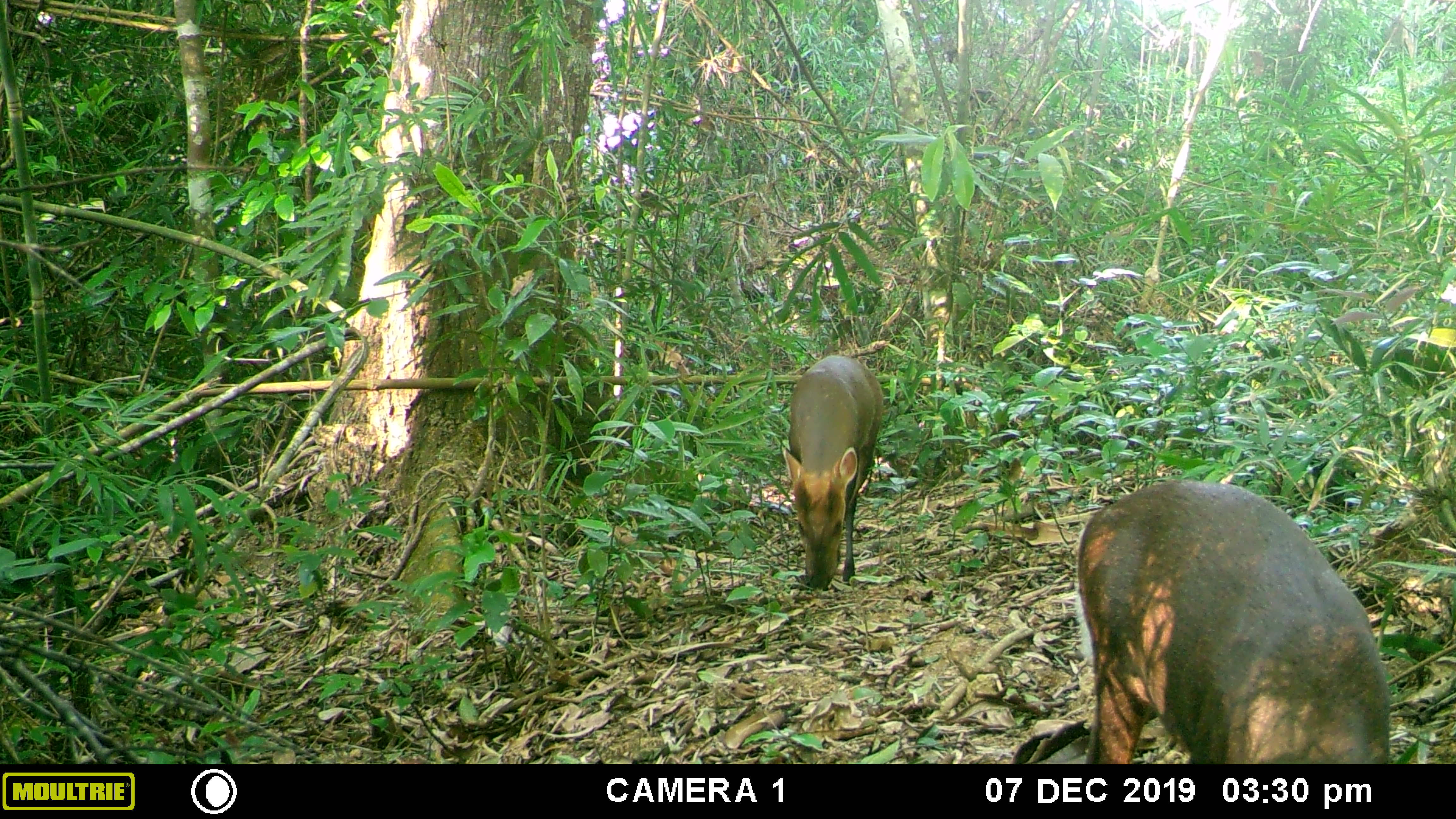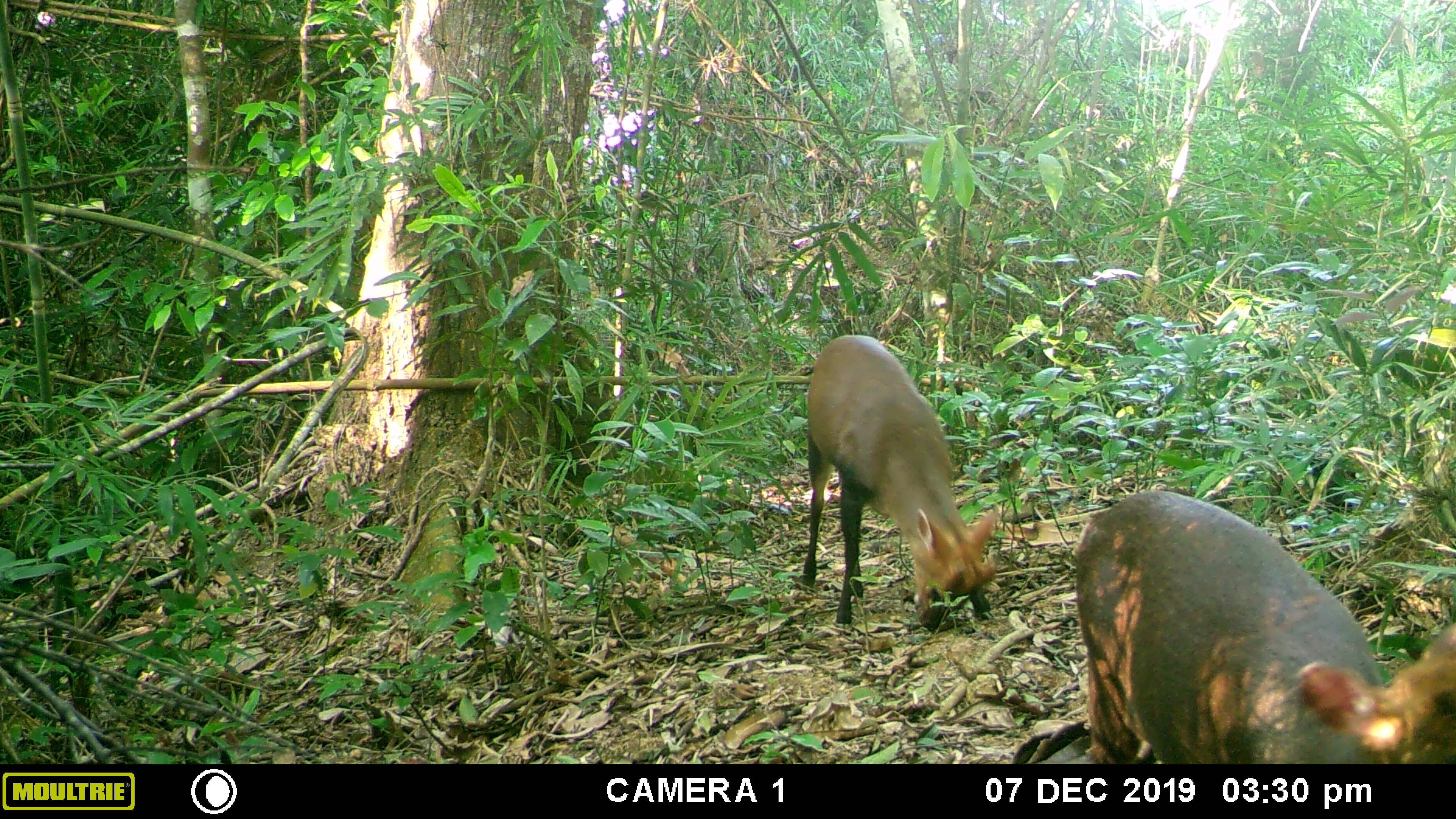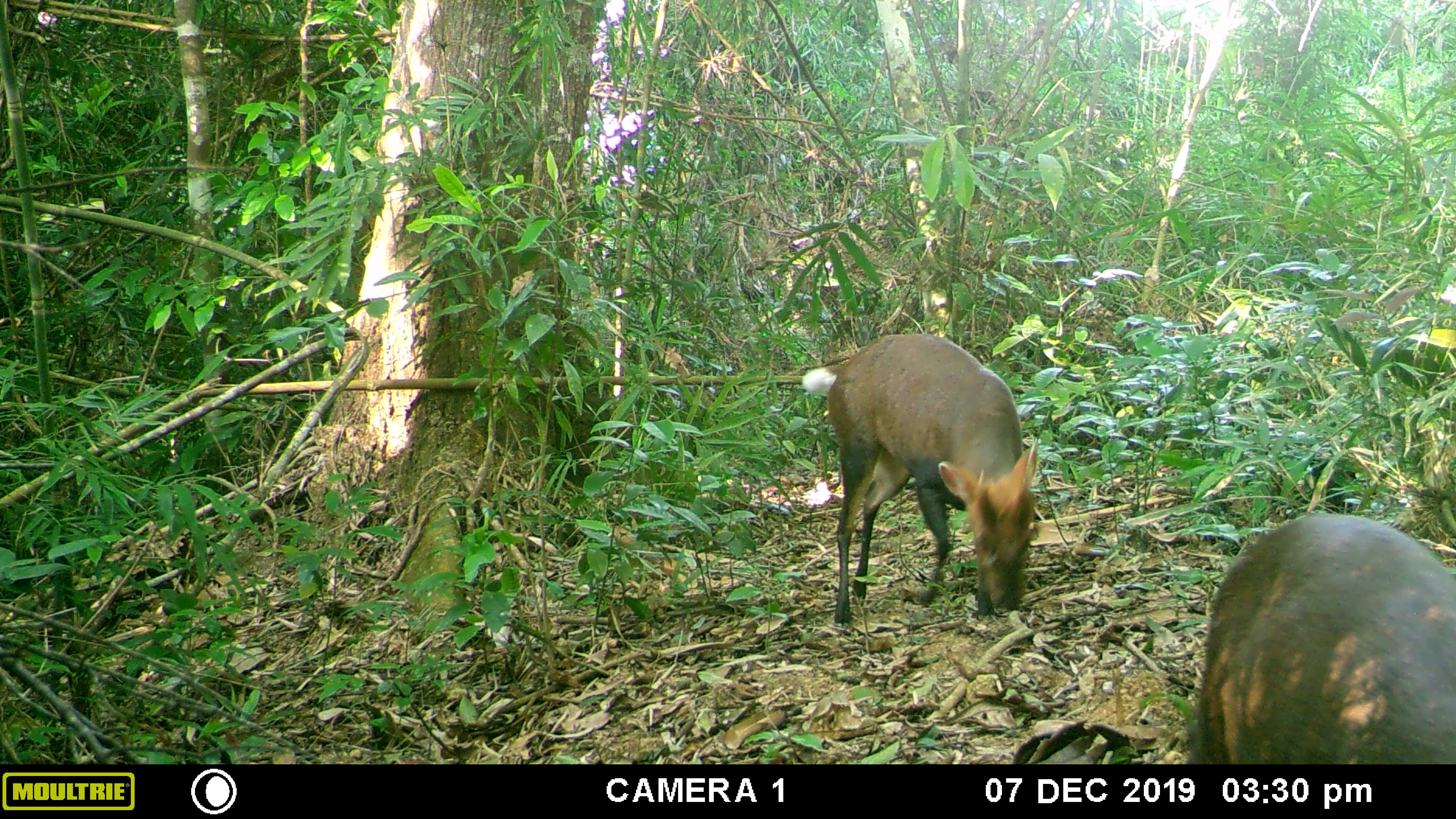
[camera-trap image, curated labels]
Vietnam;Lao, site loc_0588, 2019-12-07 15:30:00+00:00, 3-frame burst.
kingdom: Animalia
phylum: Chordata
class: Mammalia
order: Artiodactyla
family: Cervidae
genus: Muntiacus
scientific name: Muntiacus rooseveltorum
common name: roosevelt's muntjac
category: roosevelts muntjac group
Roosevelts muntjac group (roosevelt's muntjac) (Muntiacus rooseveltorum). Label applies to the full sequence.